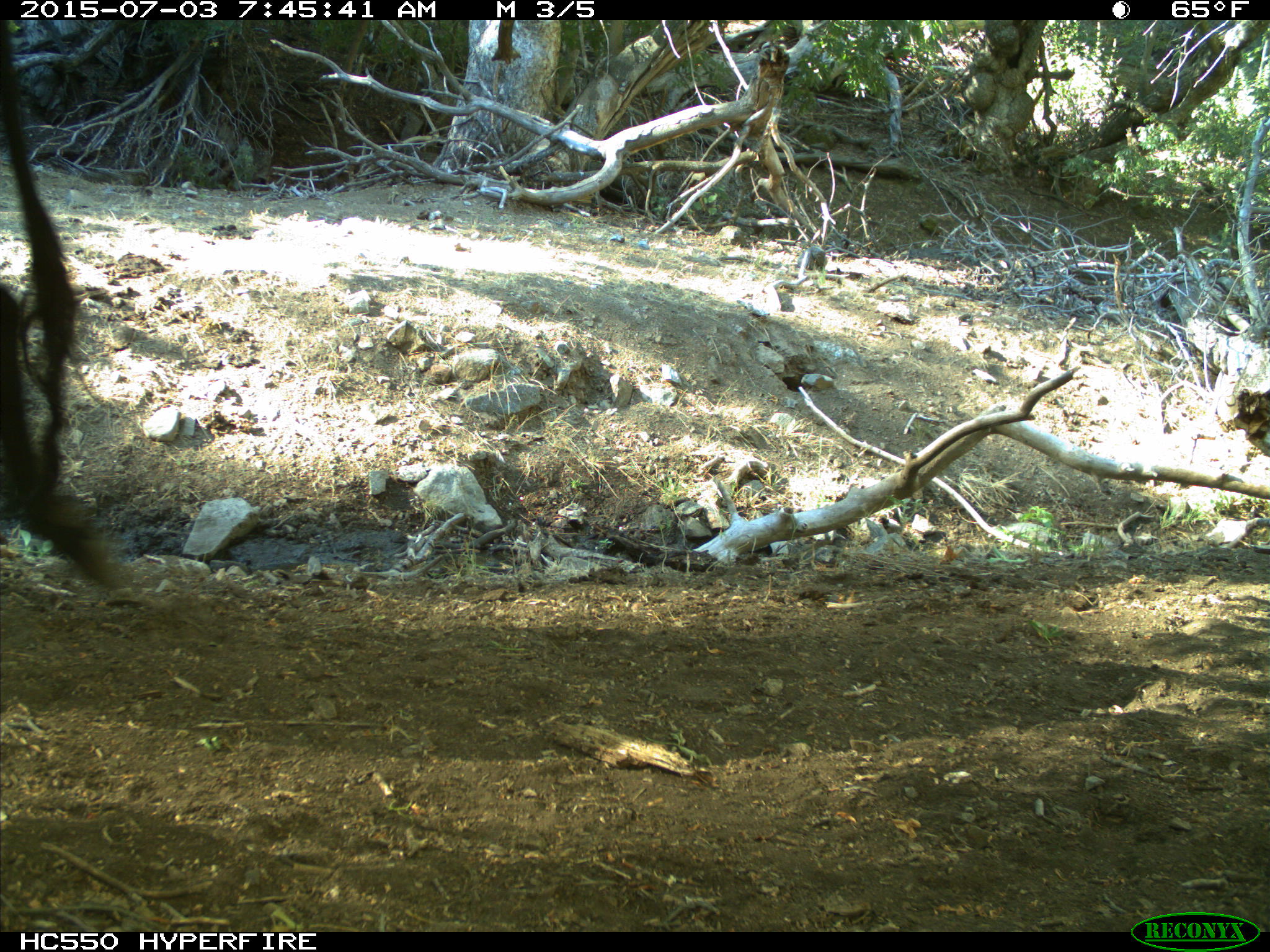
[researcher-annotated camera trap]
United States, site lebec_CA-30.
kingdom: Animalia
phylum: Chordata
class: Mammalia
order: Artiodactyla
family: Bovidae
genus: Bos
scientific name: Bos taurus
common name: domestic cow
Bos taurus (domestic cow).